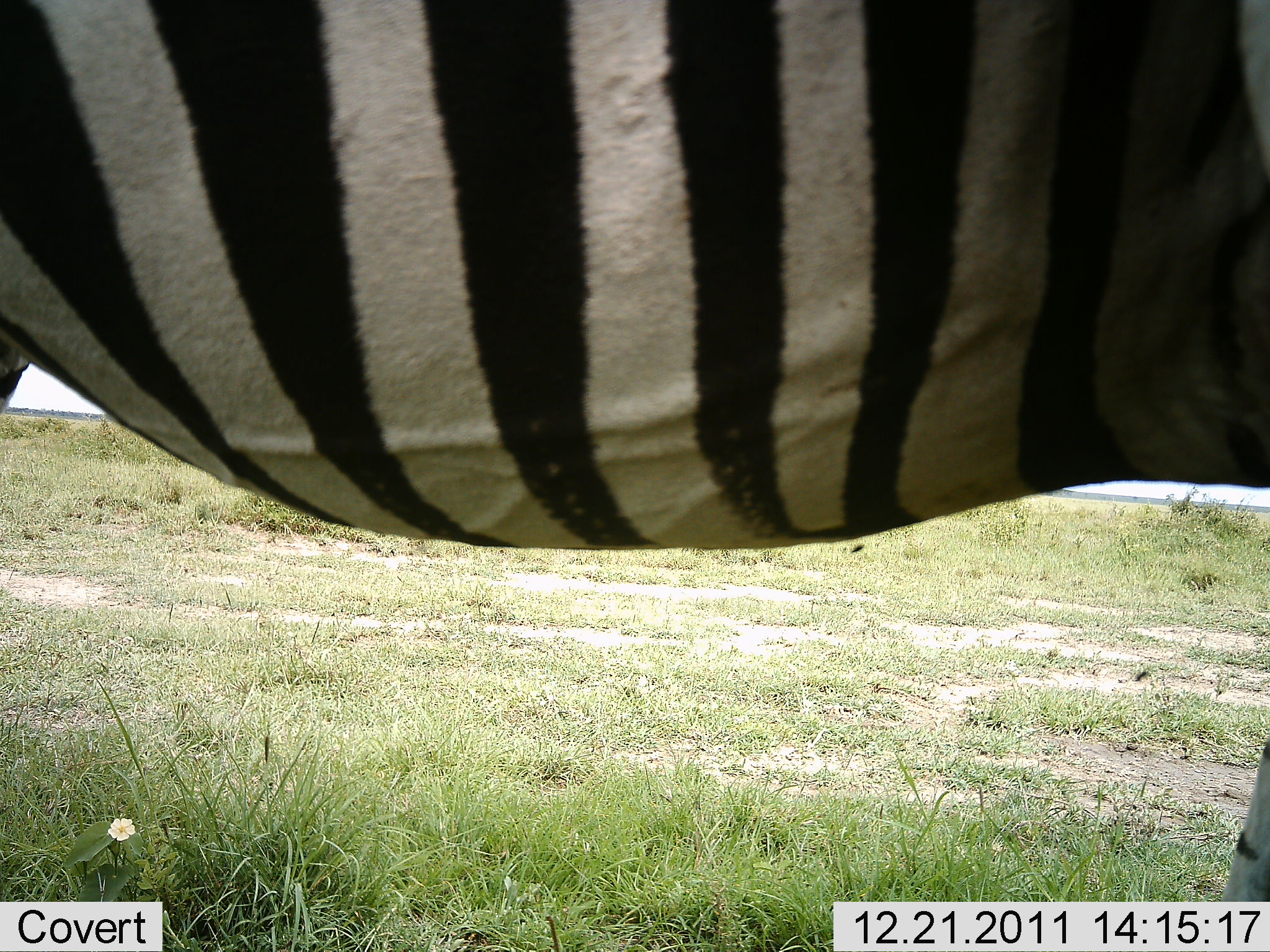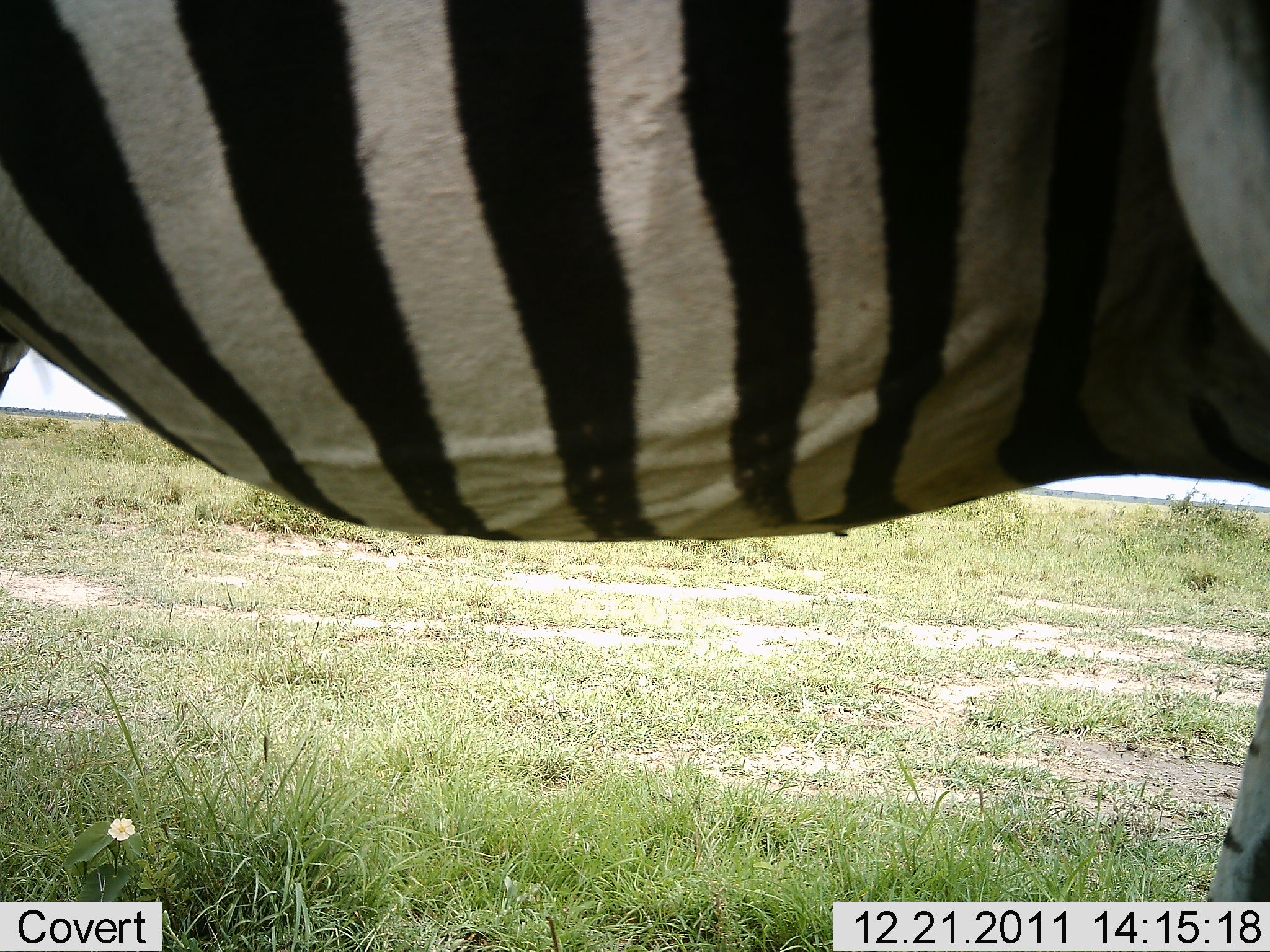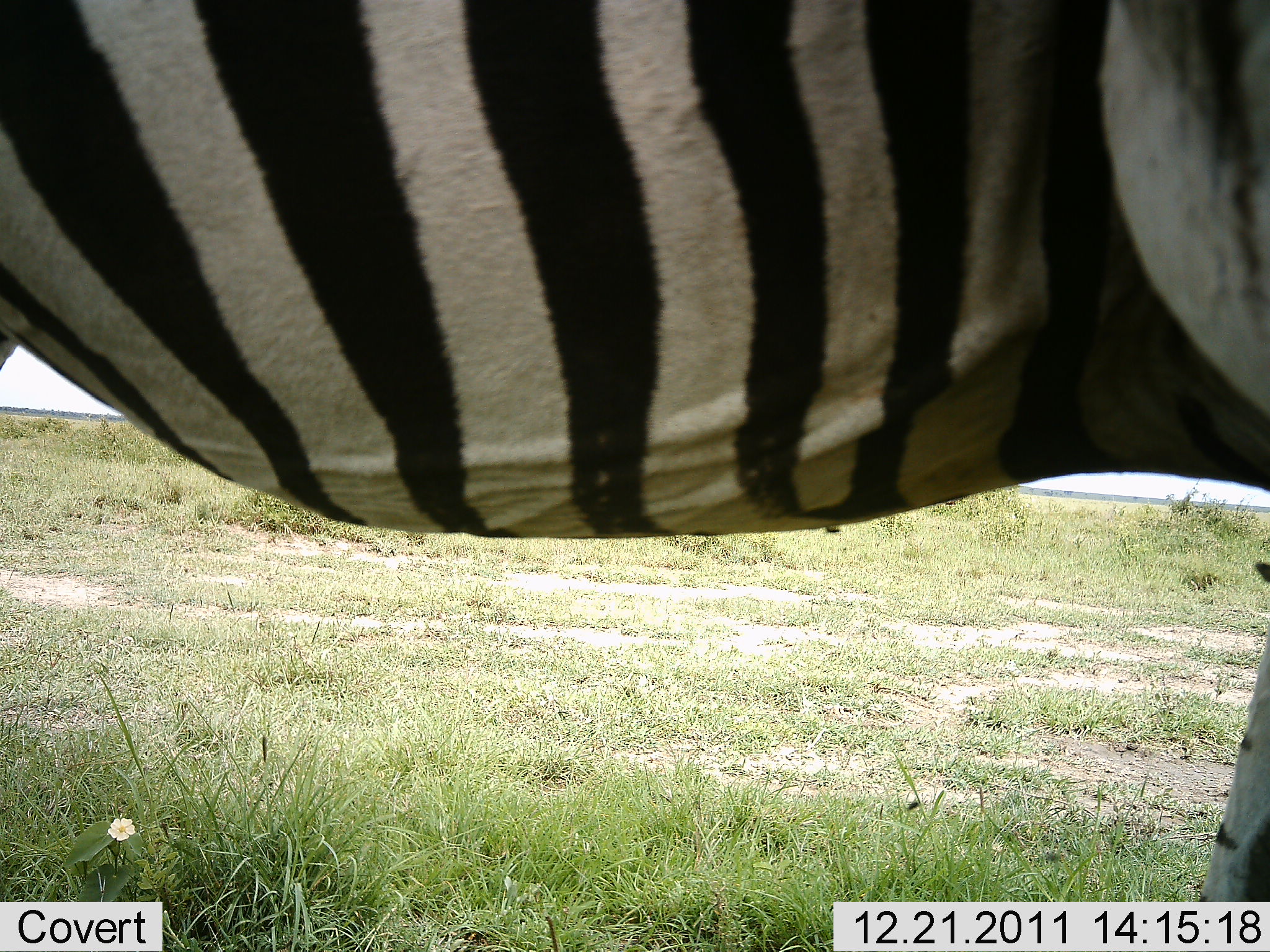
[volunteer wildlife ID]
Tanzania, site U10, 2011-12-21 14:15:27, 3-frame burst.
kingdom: Animalia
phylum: Chordata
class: Mammalia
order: Perissodactyla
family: Equidae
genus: Equus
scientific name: Equus quagga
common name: plains zebra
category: zebra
Zebra (plains zebra) (Equus quagga), count 1. Behavior (volunteer vote fractions): standing 100%, resting 0%, moving 0%, interacting 0%. Young present (vote fraction): 0%. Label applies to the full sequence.